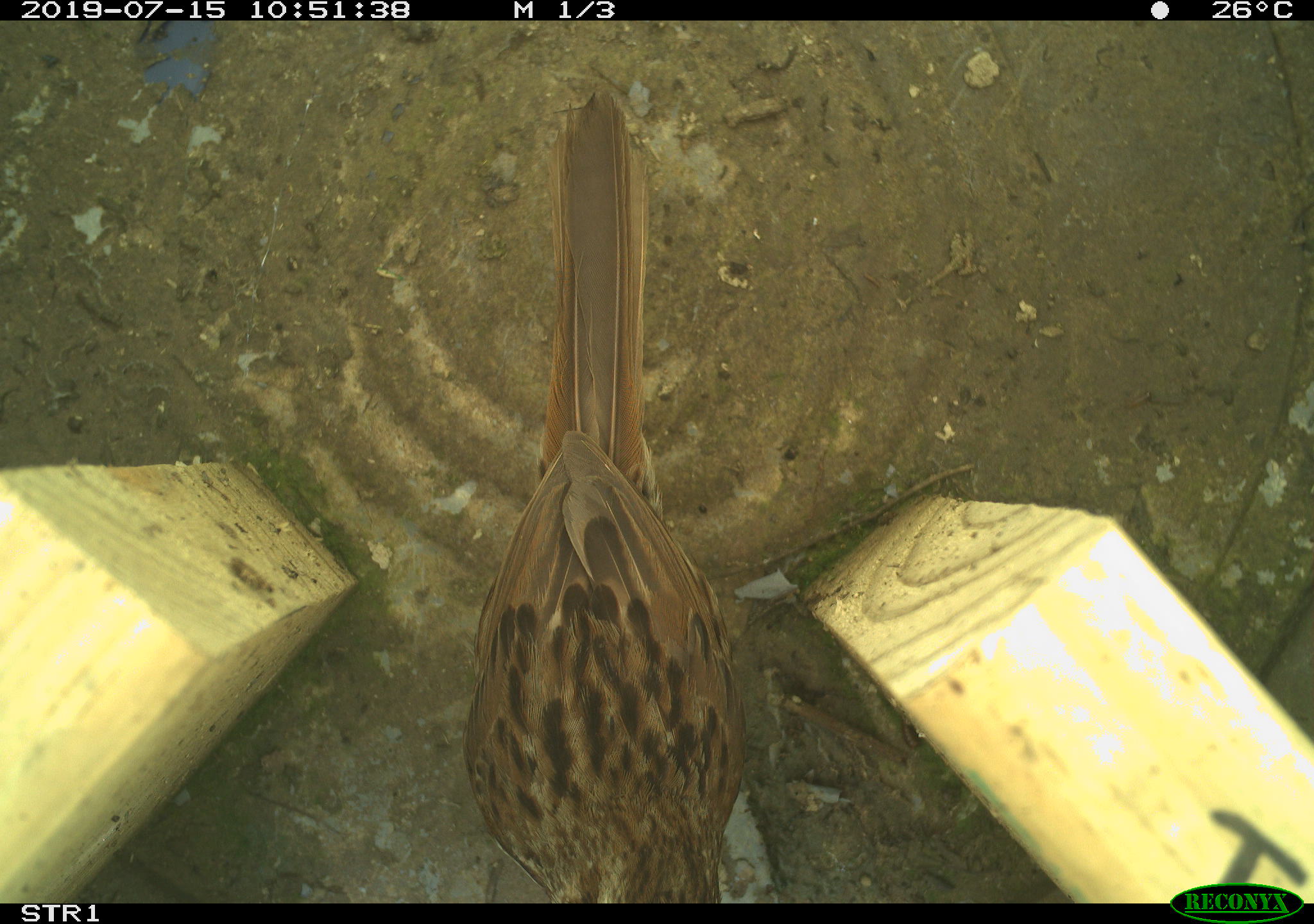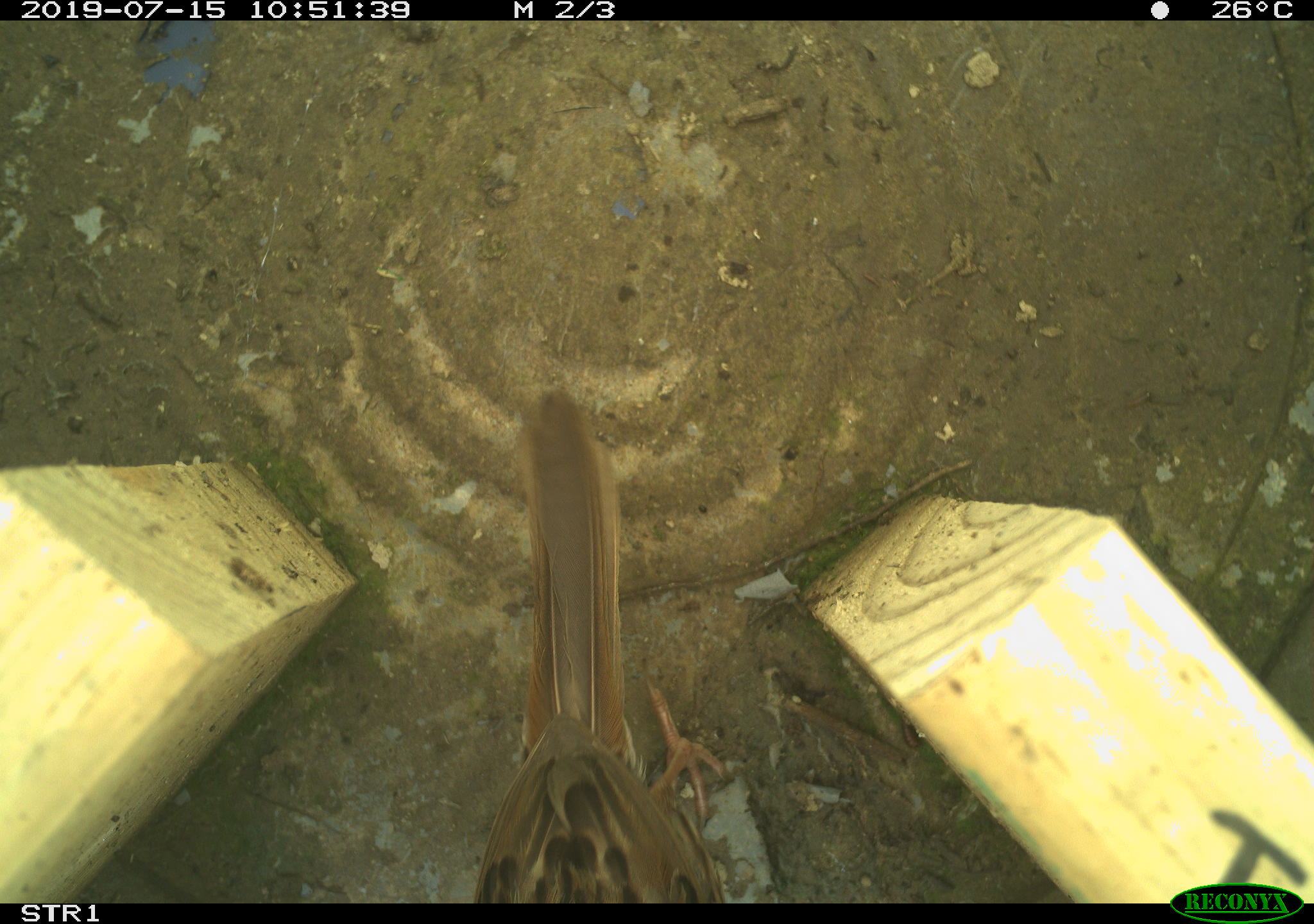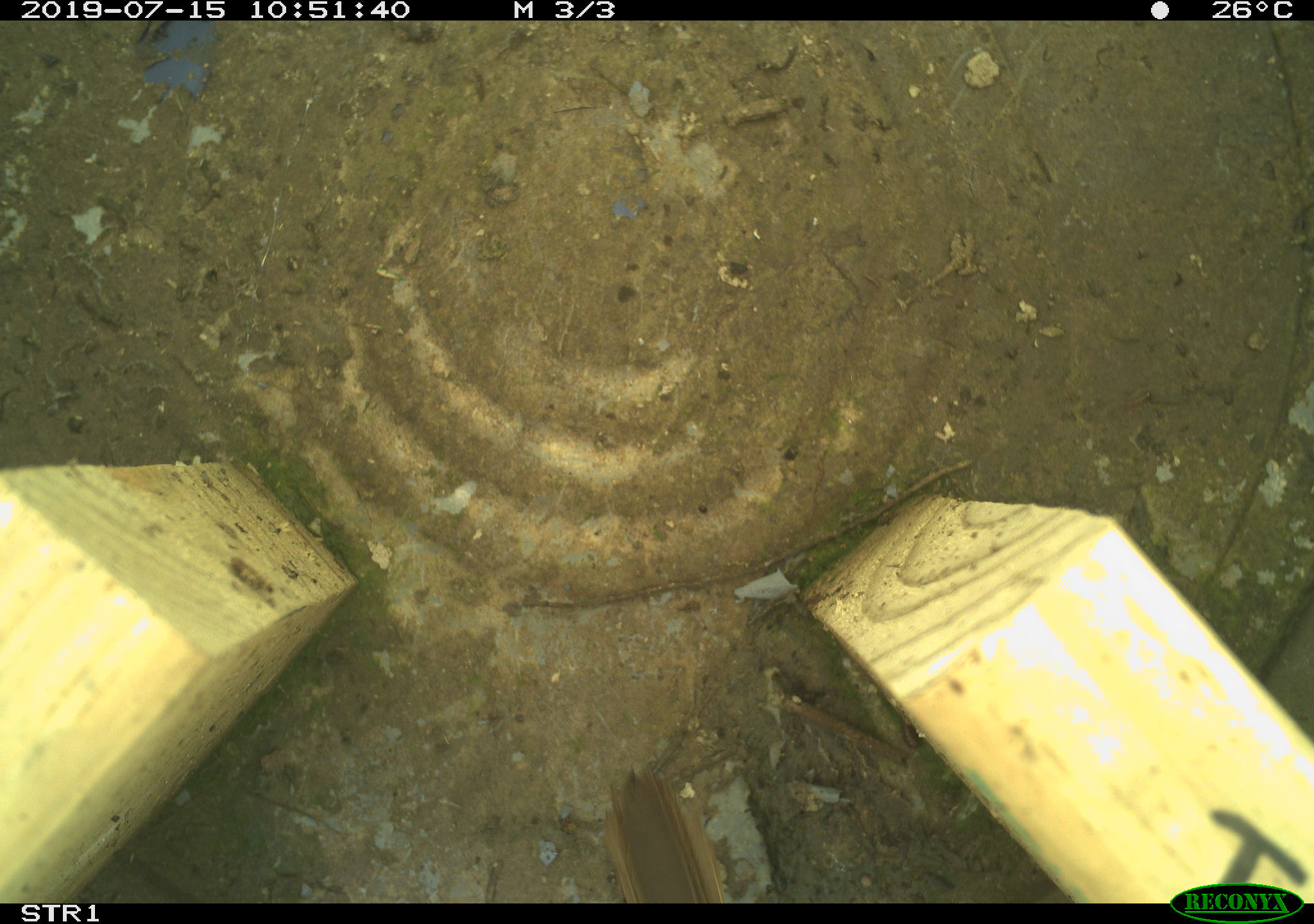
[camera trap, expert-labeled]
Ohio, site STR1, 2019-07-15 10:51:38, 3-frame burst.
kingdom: Animalia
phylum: Chordata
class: Aves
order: Passeriformes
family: Passerellidae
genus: Melospiza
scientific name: Melospiza melodia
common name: song sparrow